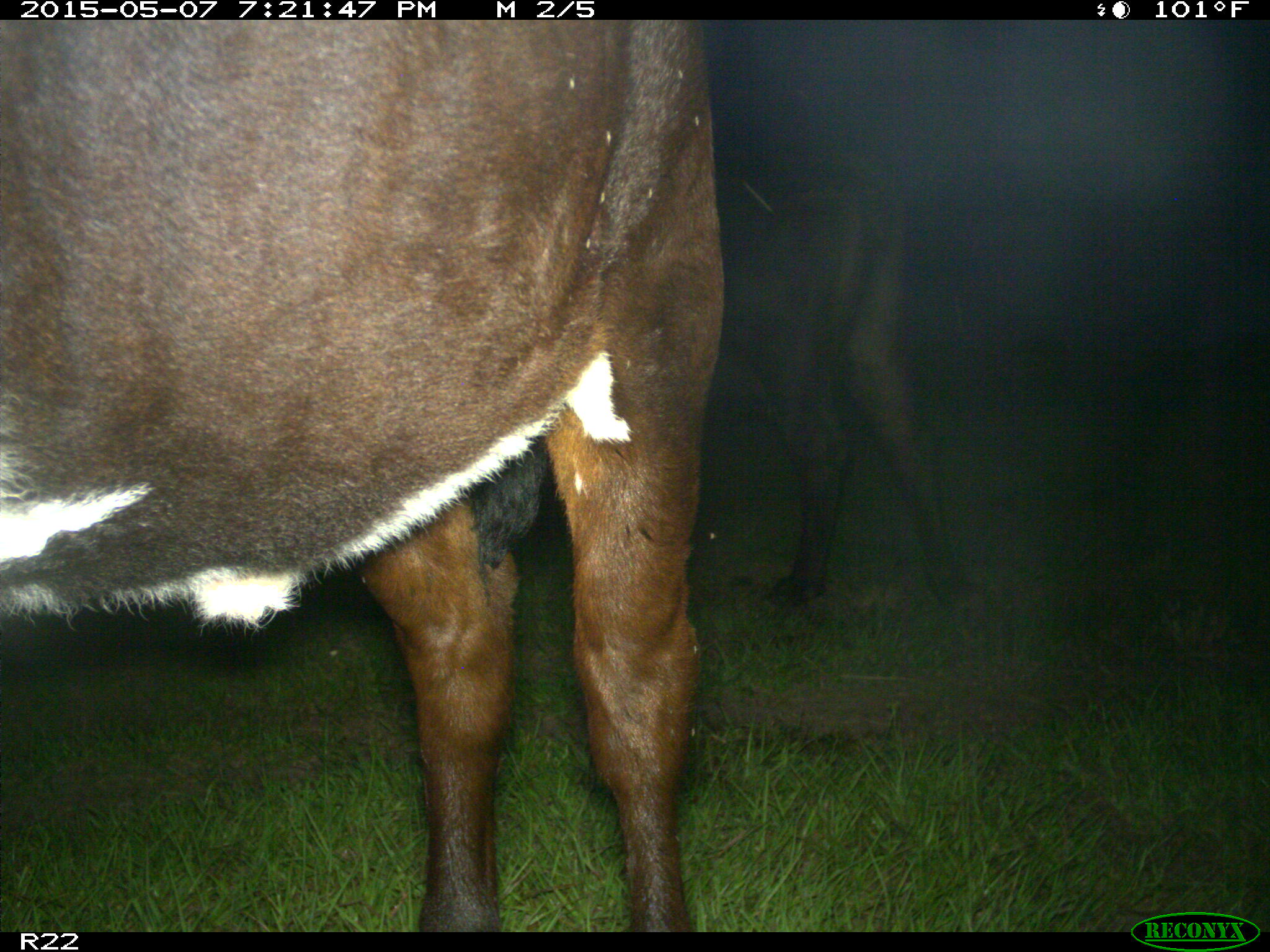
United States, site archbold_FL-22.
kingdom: Animalia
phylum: Chordata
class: Mammalia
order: Artiodactyla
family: Bovidae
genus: Bos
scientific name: Bos taurus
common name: domestic cow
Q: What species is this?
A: Bos taurus (domestic cow).